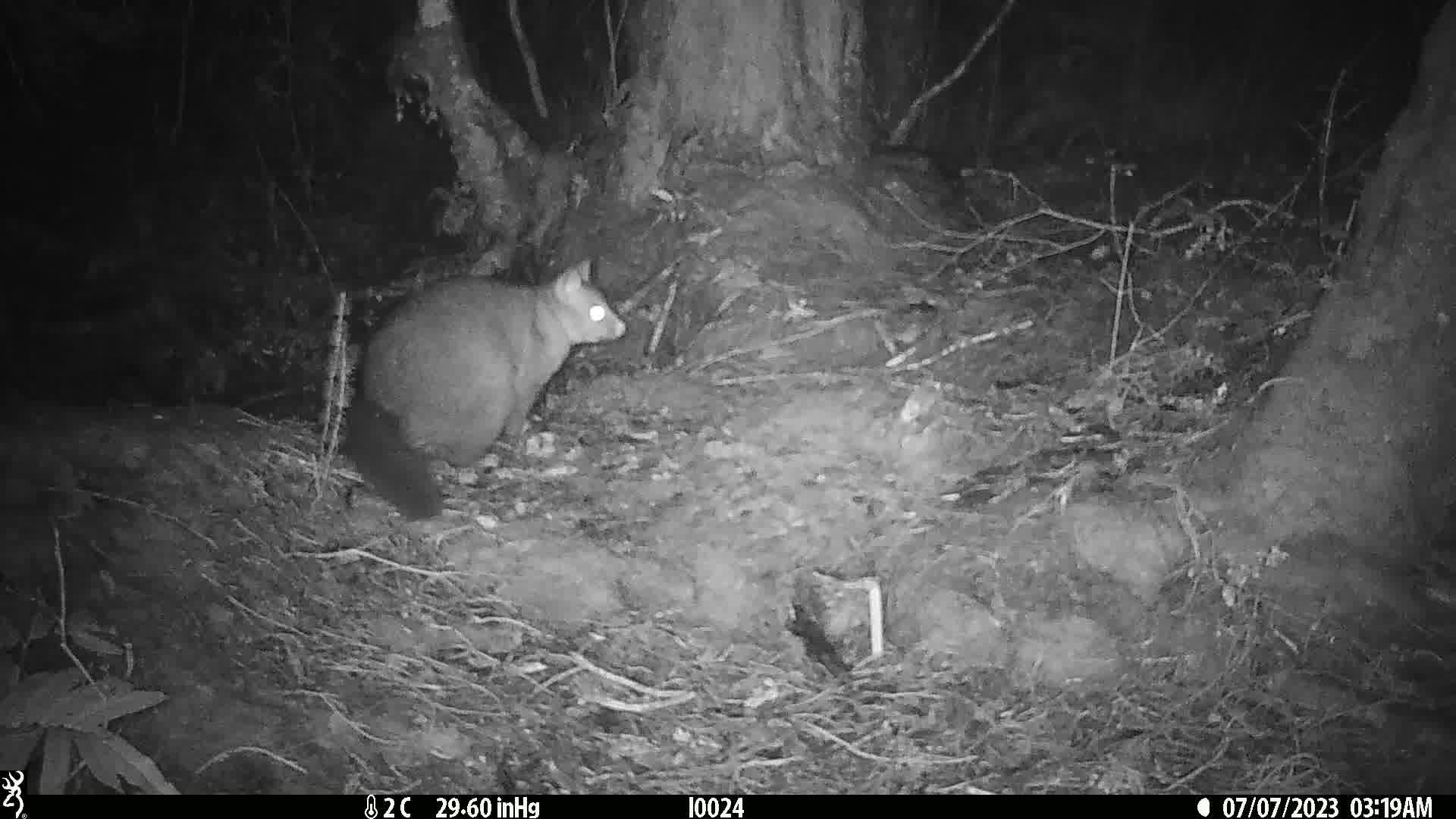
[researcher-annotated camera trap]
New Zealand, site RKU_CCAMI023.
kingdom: Animalia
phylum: Chordata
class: Mammalia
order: Diprotodontia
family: Phalangeridae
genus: Trichosurus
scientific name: Trichosurus vulpecula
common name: common brushtail possum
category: possum